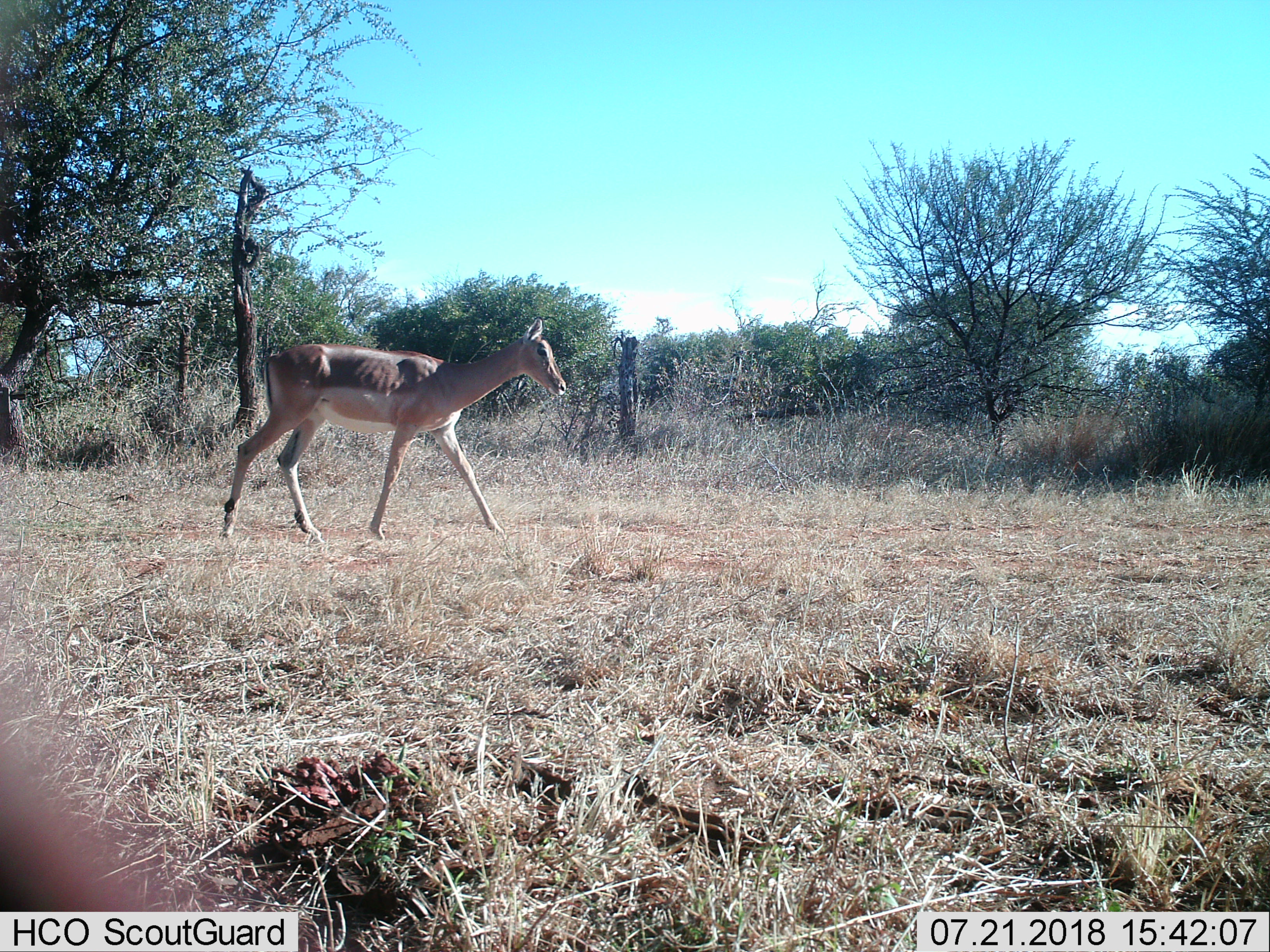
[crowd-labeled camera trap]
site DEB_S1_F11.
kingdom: Animalia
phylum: Chordata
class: Mammalia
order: Artiodactyla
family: Bovidae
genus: Aepyceros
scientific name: Aepyceros melampus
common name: impala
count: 1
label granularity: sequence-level